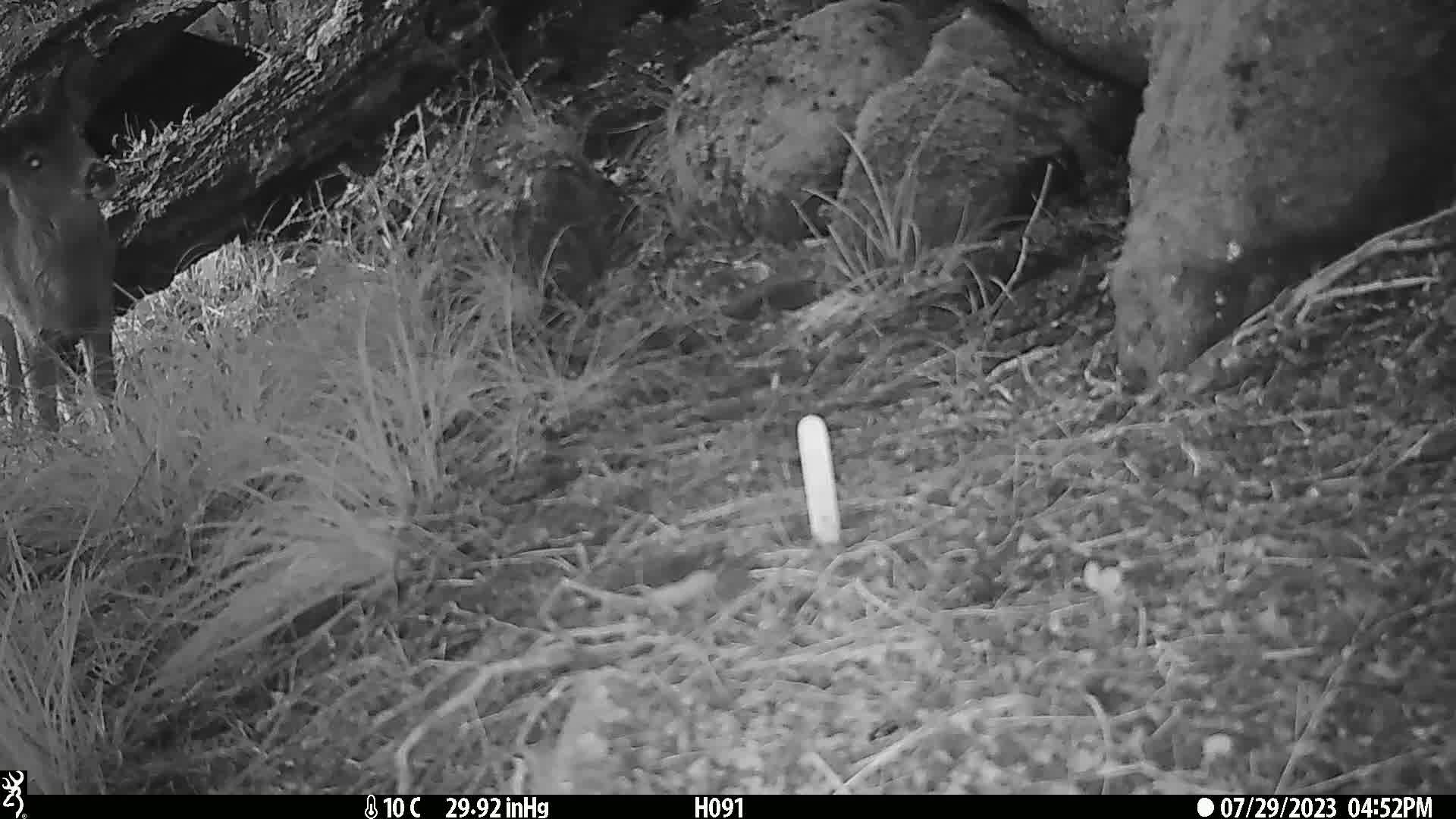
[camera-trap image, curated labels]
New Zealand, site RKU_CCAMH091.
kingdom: Animalia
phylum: Chordata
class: Mammalia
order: Artiodactyla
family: Cervidae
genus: Odocoileus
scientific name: Odocoileus virginianus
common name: white-tailed deer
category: white tailed deer